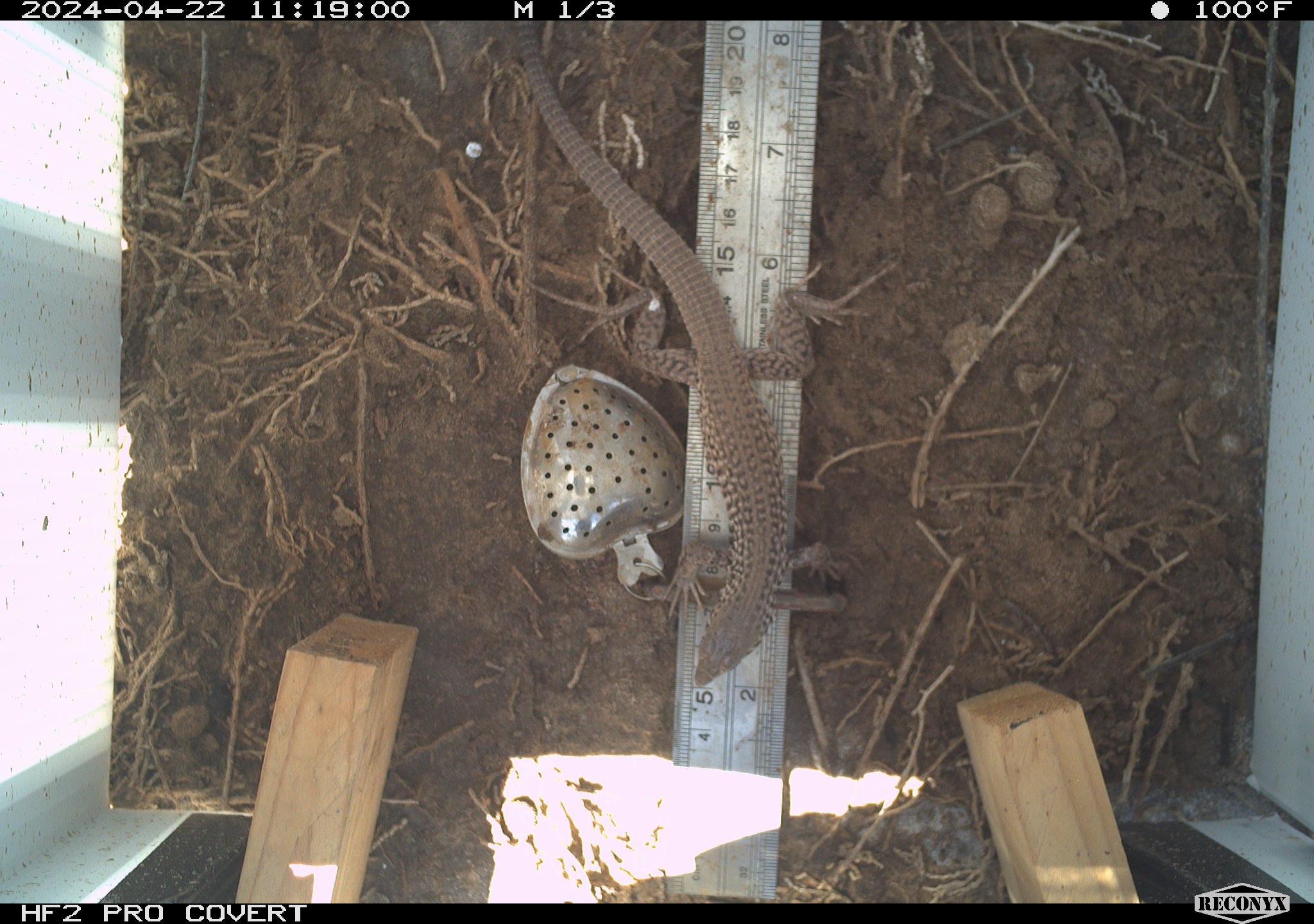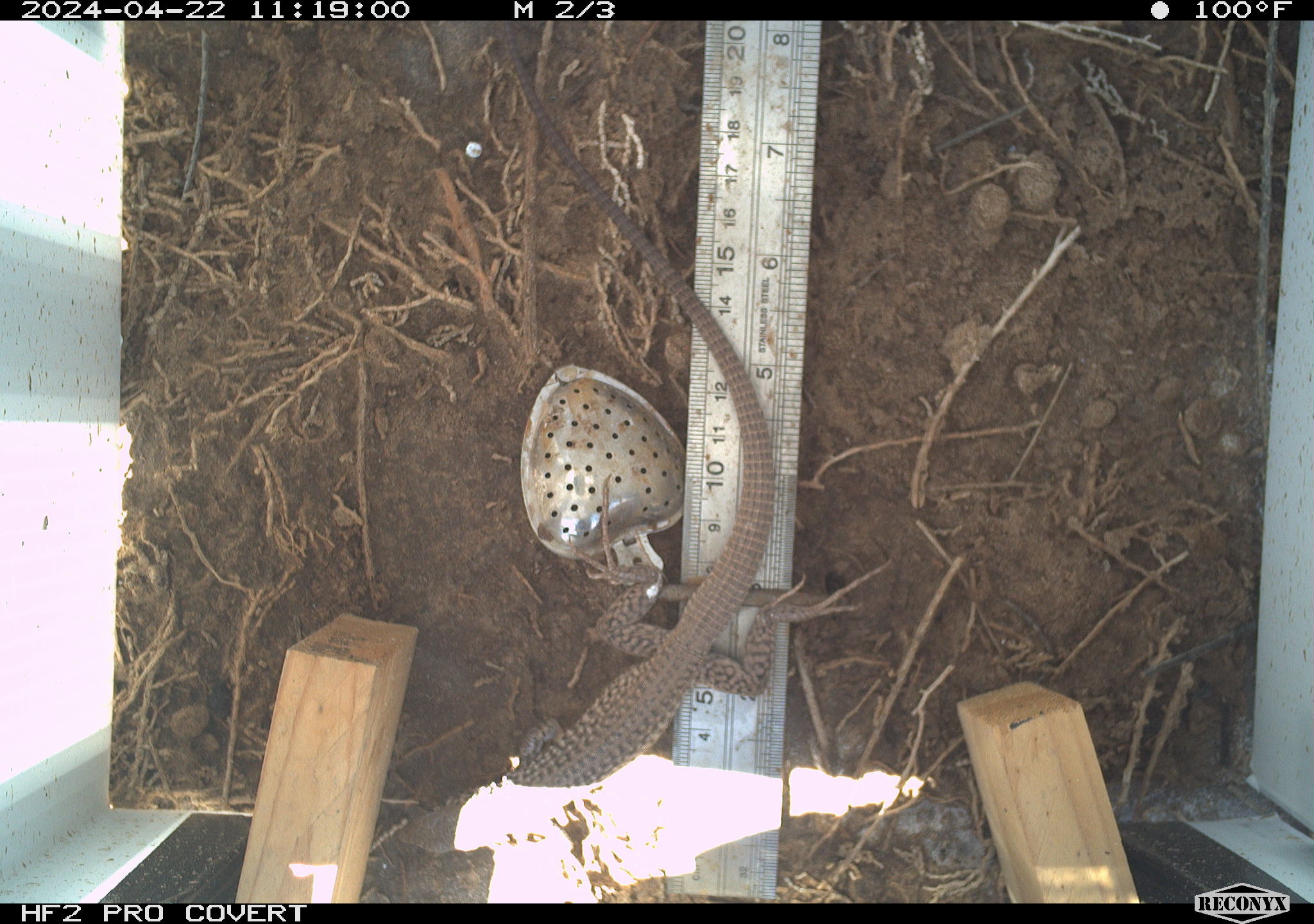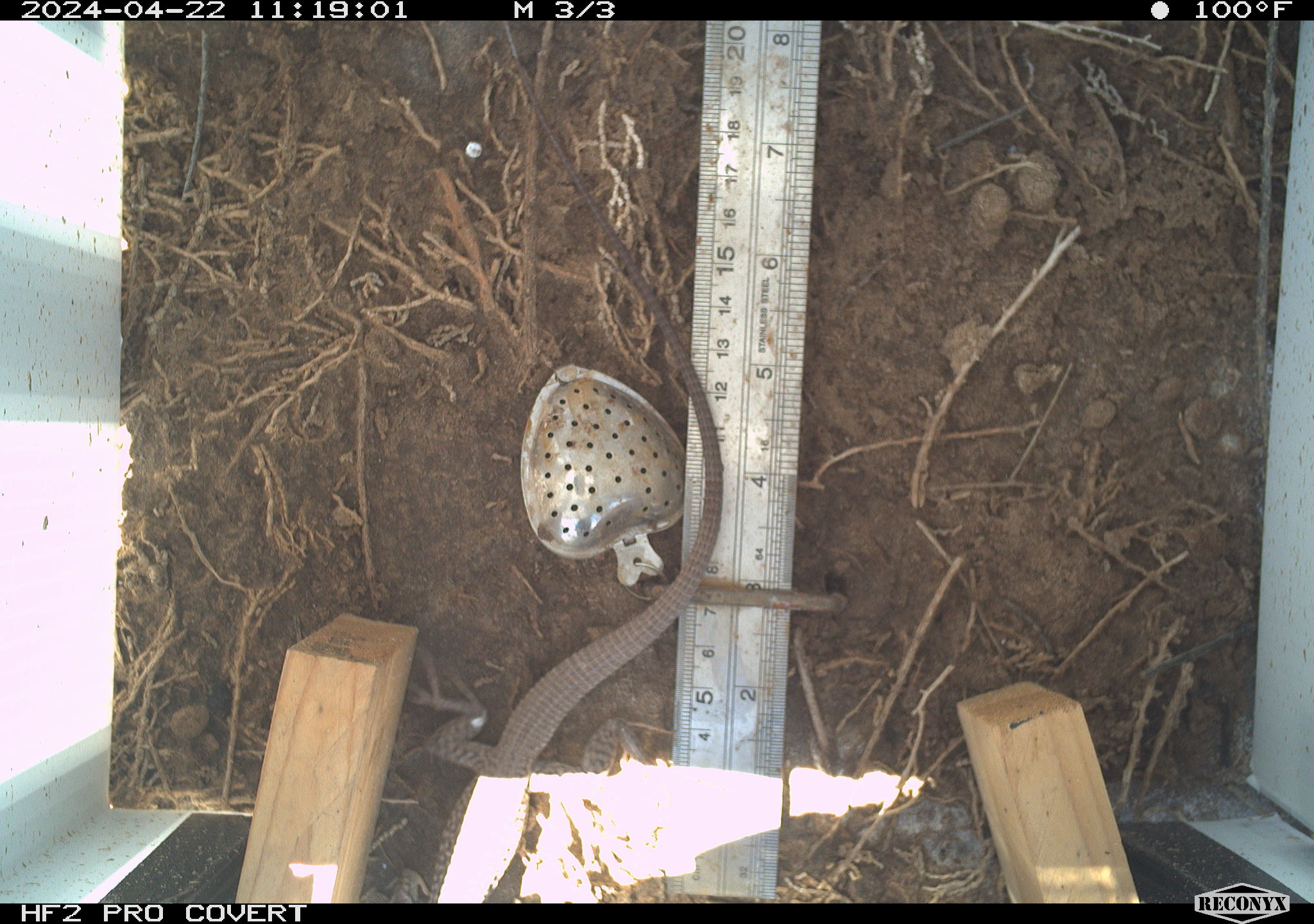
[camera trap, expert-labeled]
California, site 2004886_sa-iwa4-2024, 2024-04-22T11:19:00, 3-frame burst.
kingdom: Animalia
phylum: Chordata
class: Reptilia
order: Squamata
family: Teiidae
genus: Aspidoscelis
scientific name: Aspidoscelis tigris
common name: western whiptail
Western whiptail (Aspidoscelis tigris).